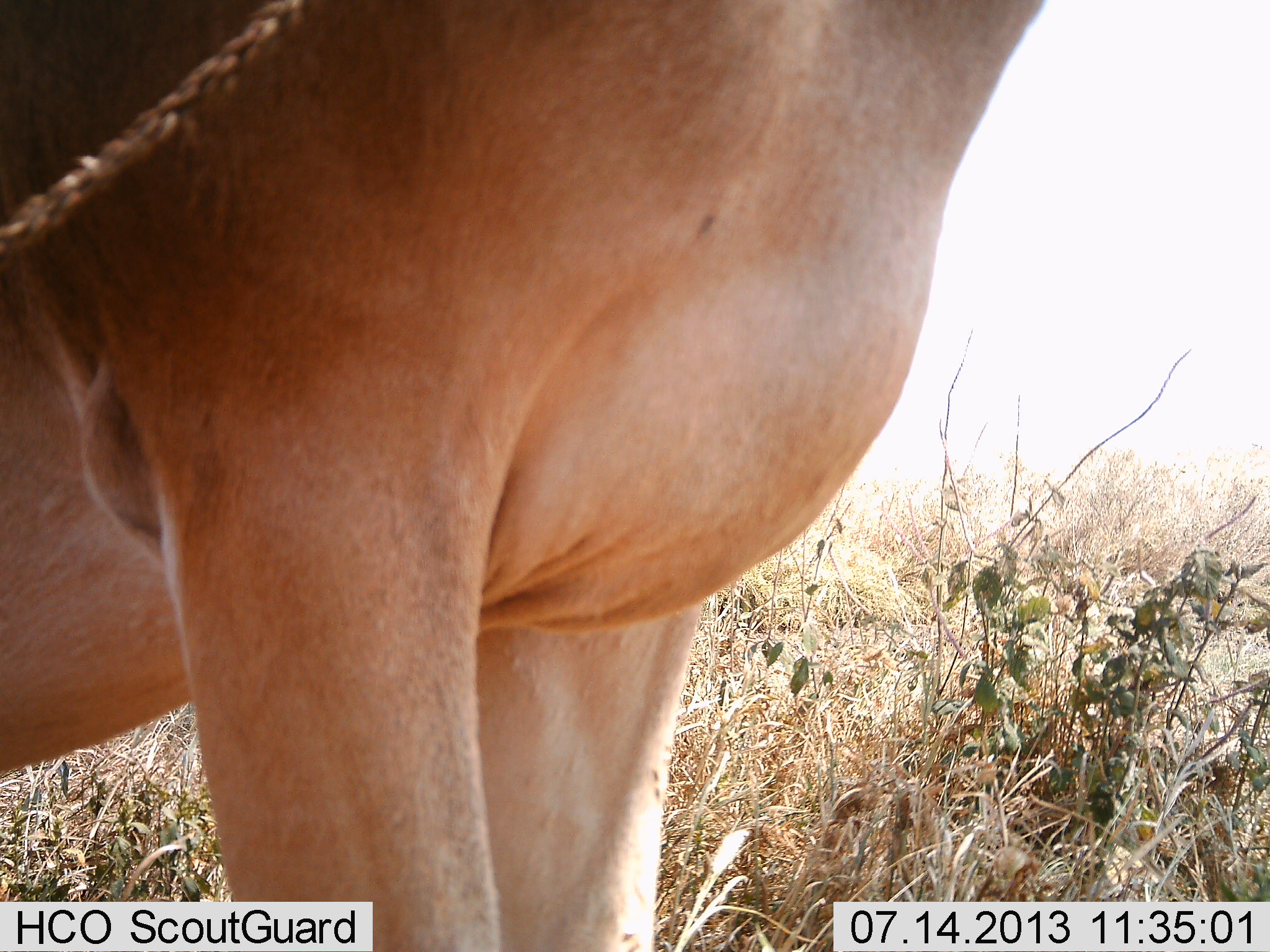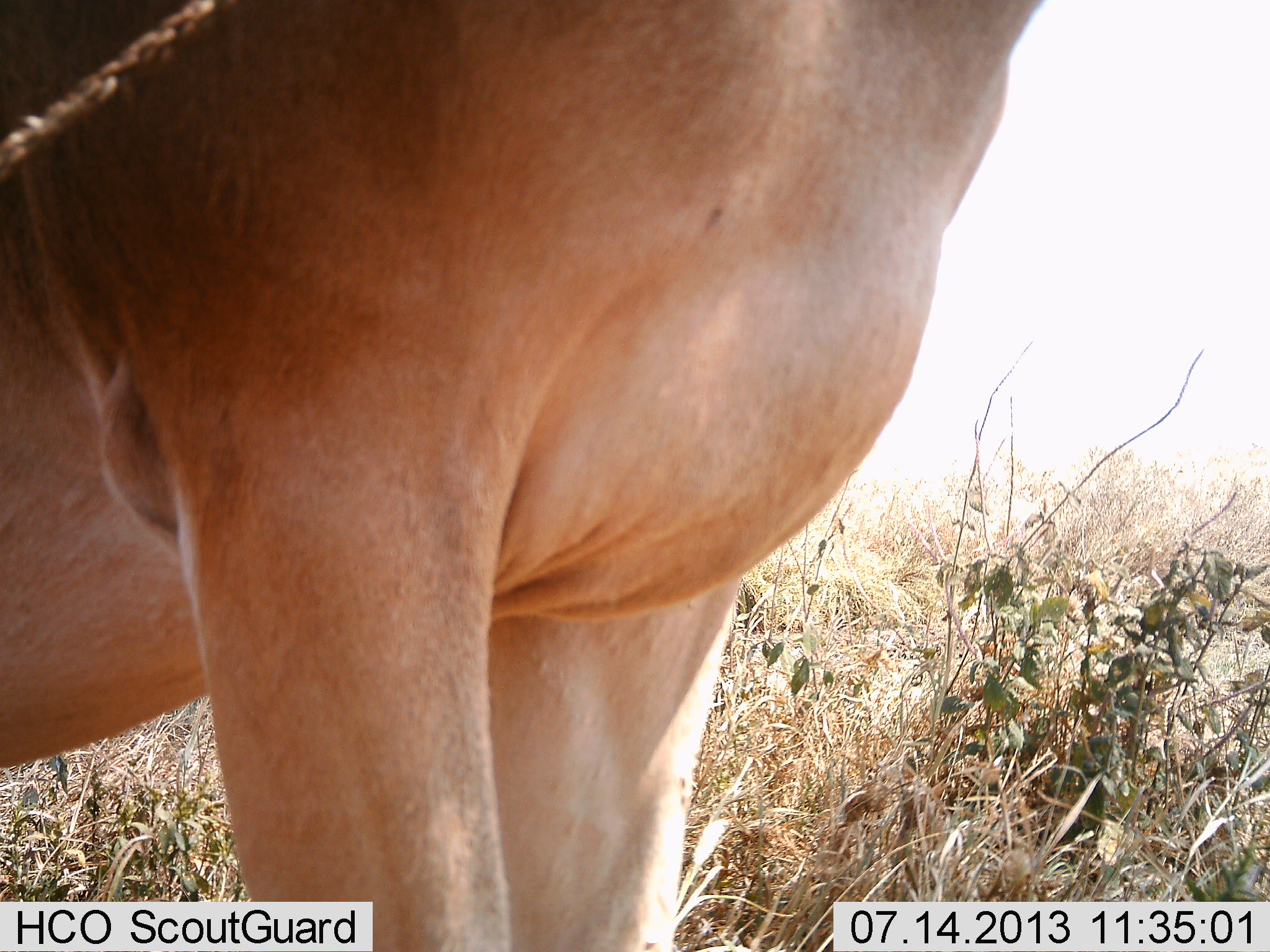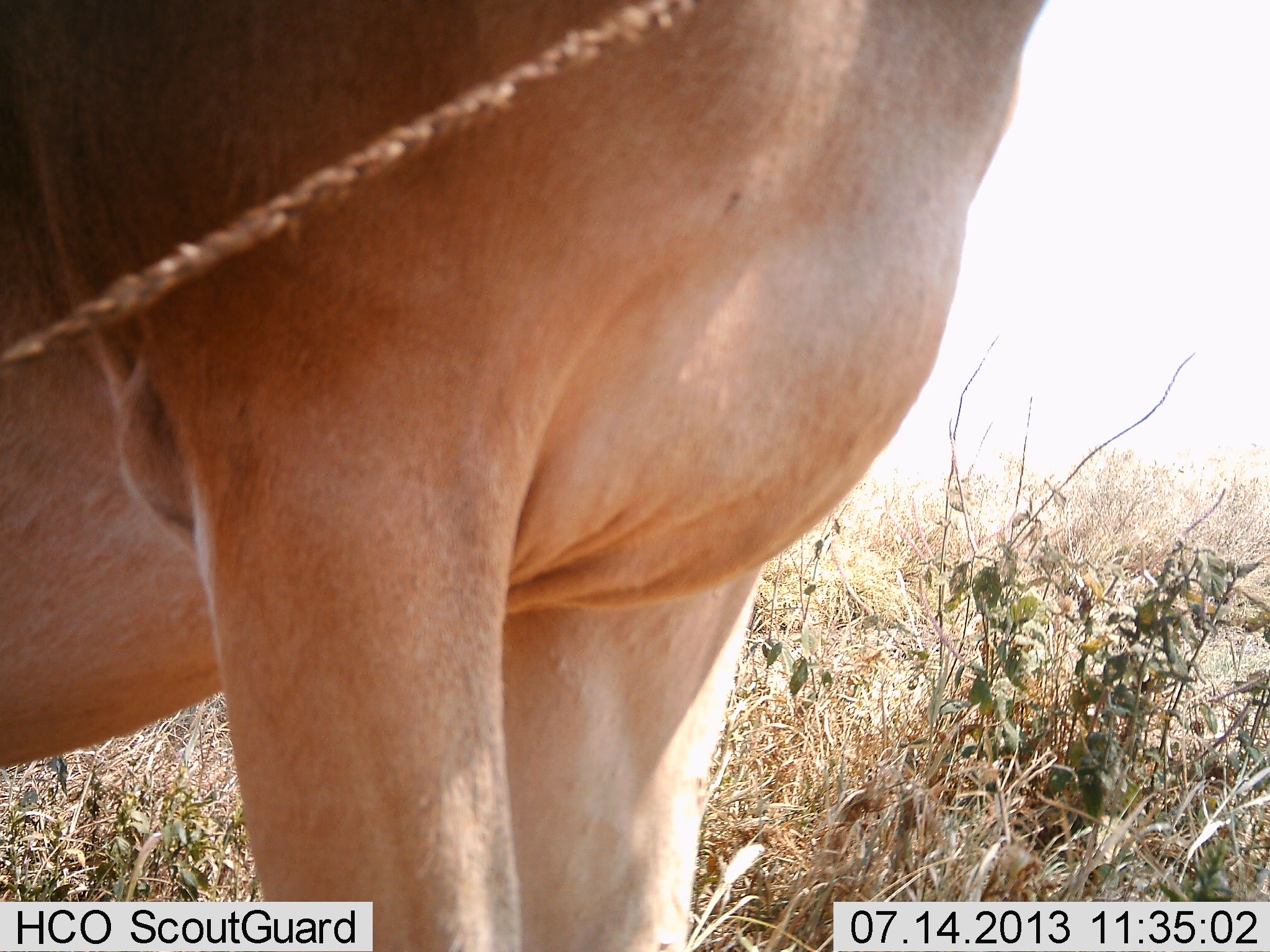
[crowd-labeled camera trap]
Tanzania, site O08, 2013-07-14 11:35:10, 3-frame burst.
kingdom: Animalia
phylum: Chordata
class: Mammalia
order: Artiodactyla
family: Bovidae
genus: Alcelaphus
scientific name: Alcelaphus buselaphus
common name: hartebeest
Hartebeest (Alcelaphus buselaphus), count 1. Behavior (volunteer vote fractions): standing 100%, resting 5%, moving 0%, interacting 0%. Young present (vote fraction): 0%. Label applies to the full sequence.